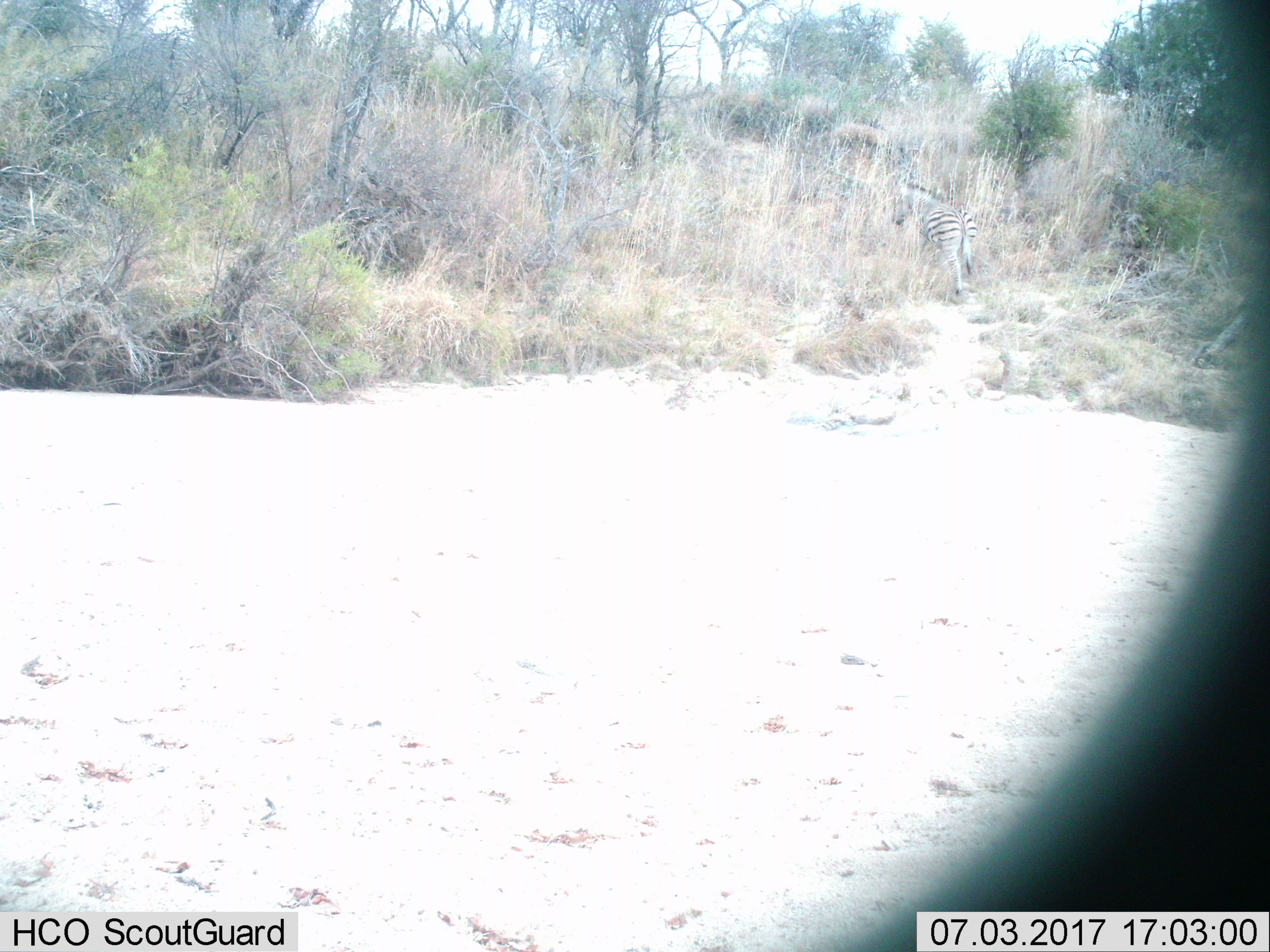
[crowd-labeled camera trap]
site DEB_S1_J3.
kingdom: Animalia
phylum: Chordata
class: Mammalia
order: Perissodactyla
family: Equidae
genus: Equus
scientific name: Equus quagga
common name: plains zebra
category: zebraplains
Zebraplains (plains zebra) (Equus quagga), count 1. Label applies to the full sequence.